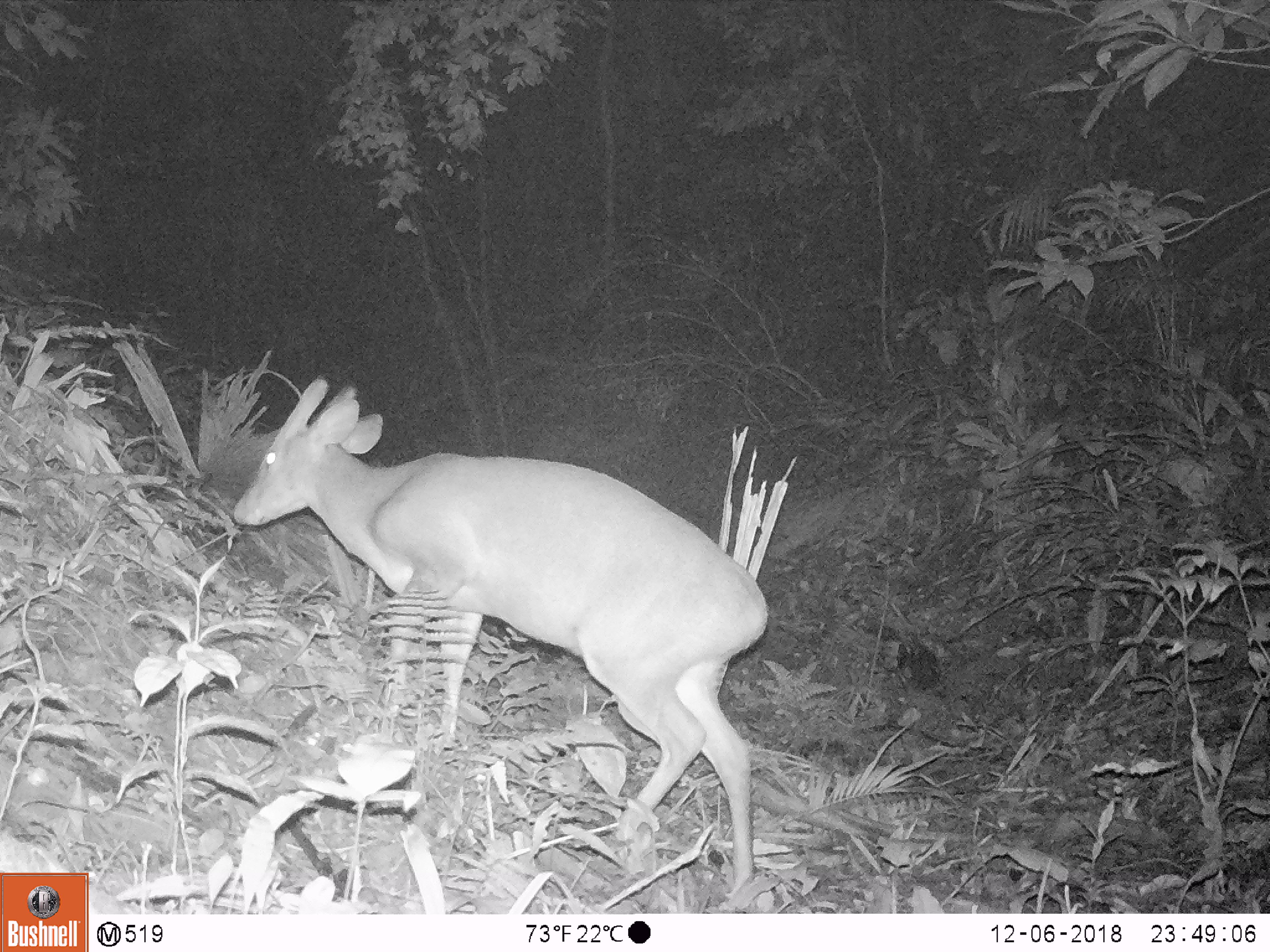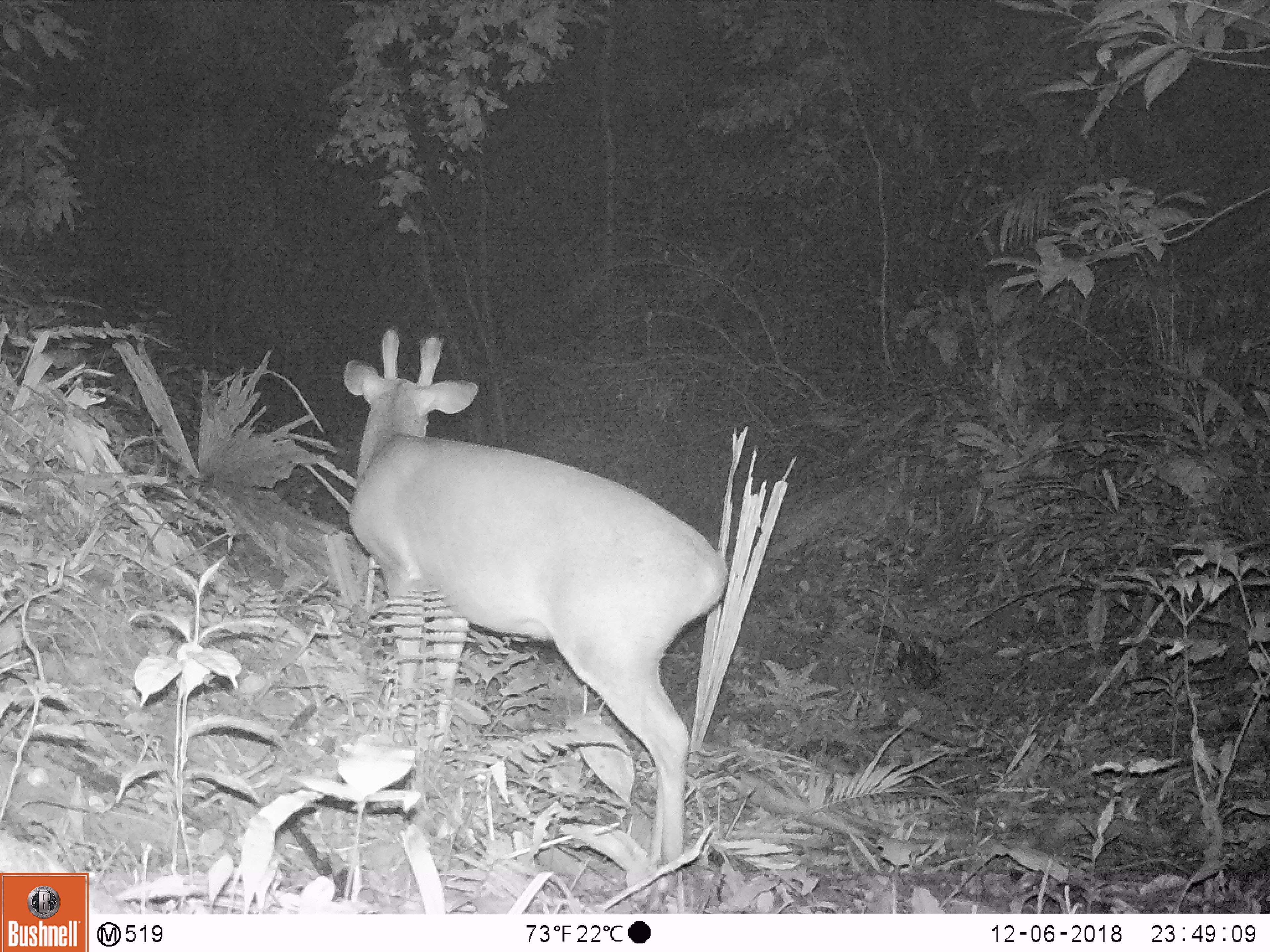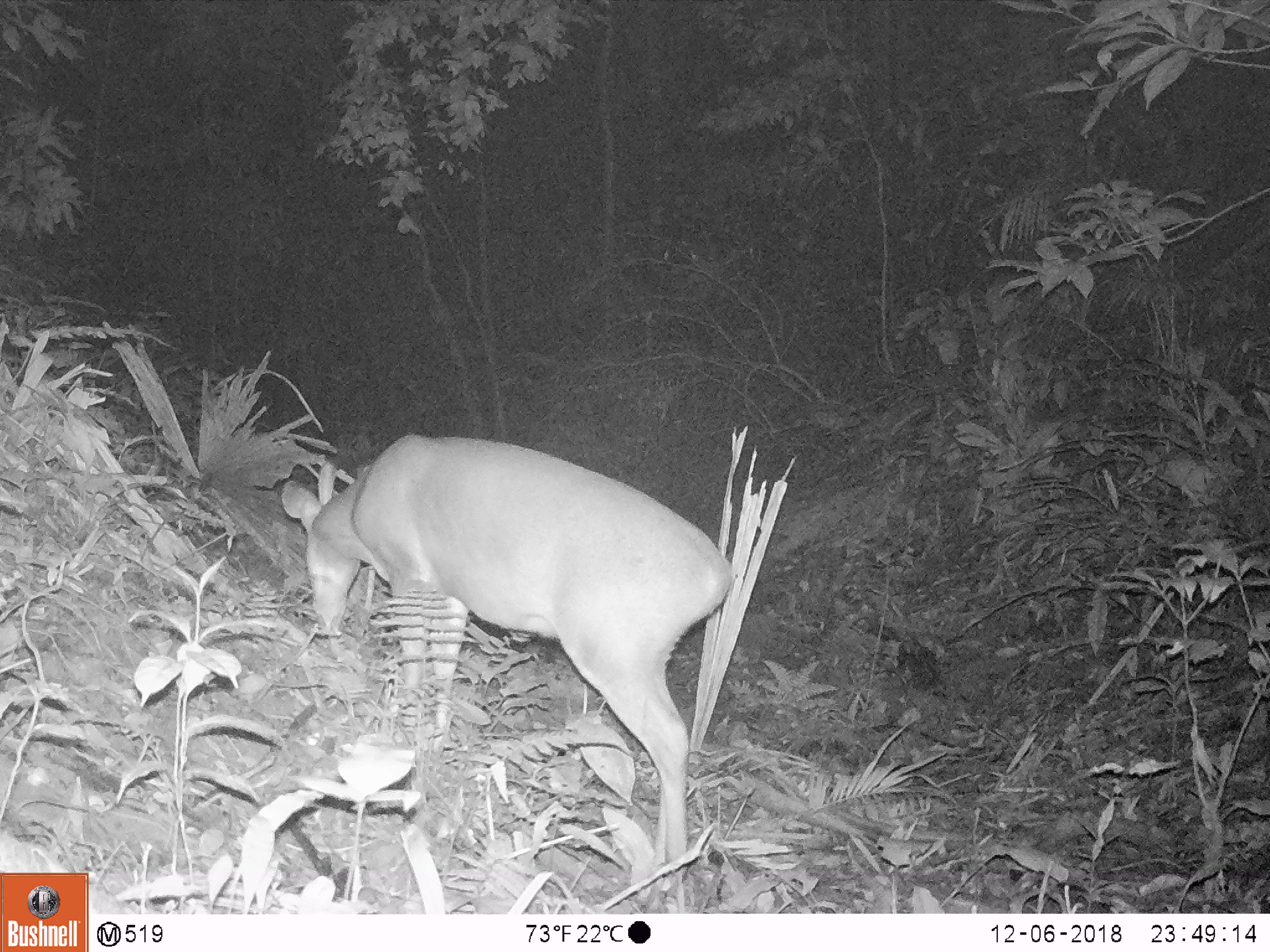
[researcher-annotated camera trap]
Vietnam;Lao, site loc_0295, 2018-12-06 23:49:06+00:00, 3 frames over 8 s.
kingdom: Animalia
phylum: Chordata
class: Mammalia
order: Artiodactyla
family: Cervidae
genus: Muntiacus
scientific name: Muntiacus vuquangensis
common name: large-antlered muntjac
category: large antlered muntjac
Large antlered muntjac (large-antlered muntjac) (Muntiacus vuquangensis). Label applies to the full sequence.